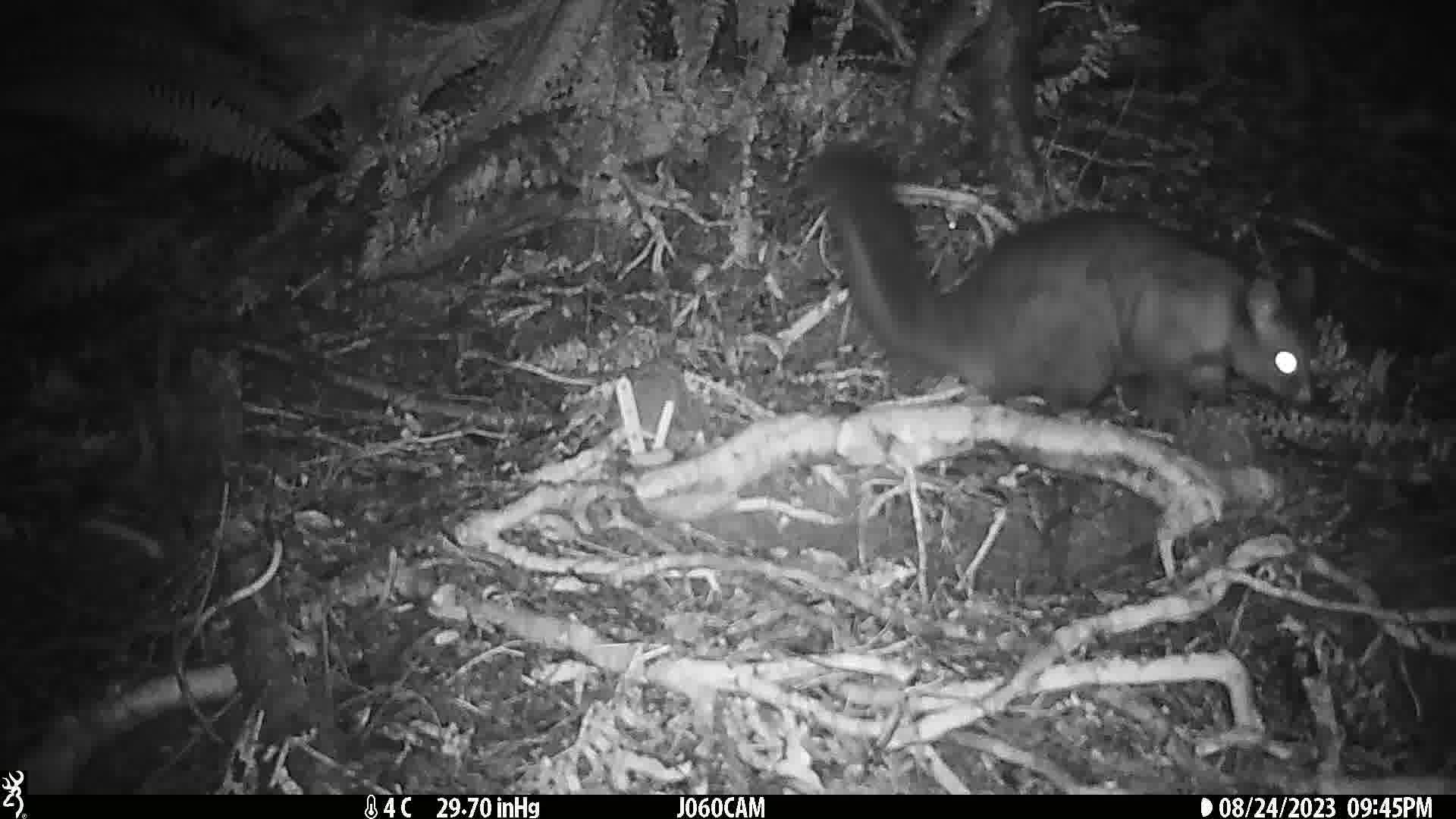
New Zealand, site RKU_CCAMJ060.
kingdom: Animalia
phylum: Chordata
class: Mammalia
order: Diprotodontia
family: Phalangeridae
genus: Trichosurus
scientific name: Trichosurus vulpecula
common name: common brushtail possum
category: possum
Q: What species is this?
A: Possum (common brushtail possum) (Trichosurus vulpecula).